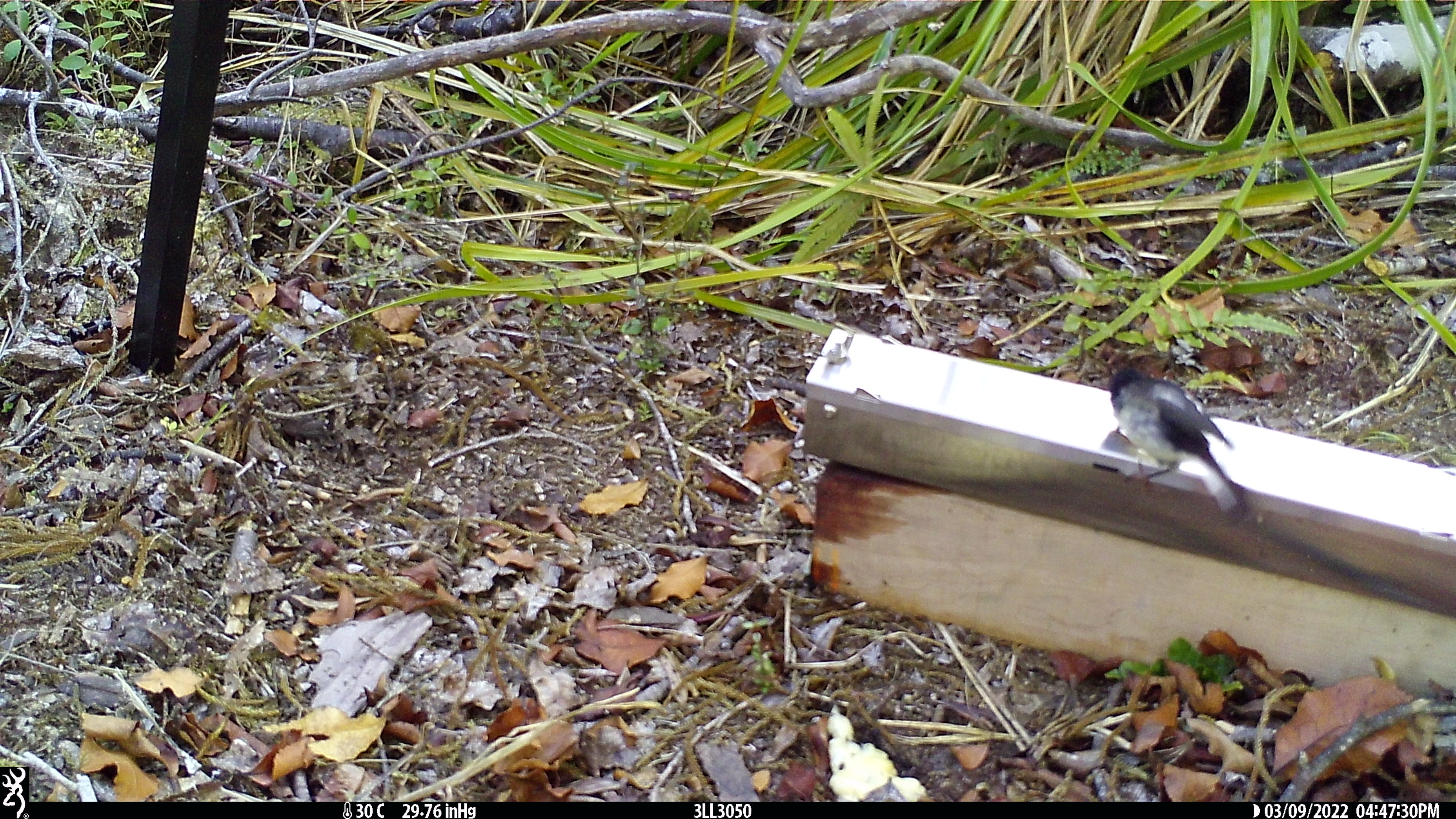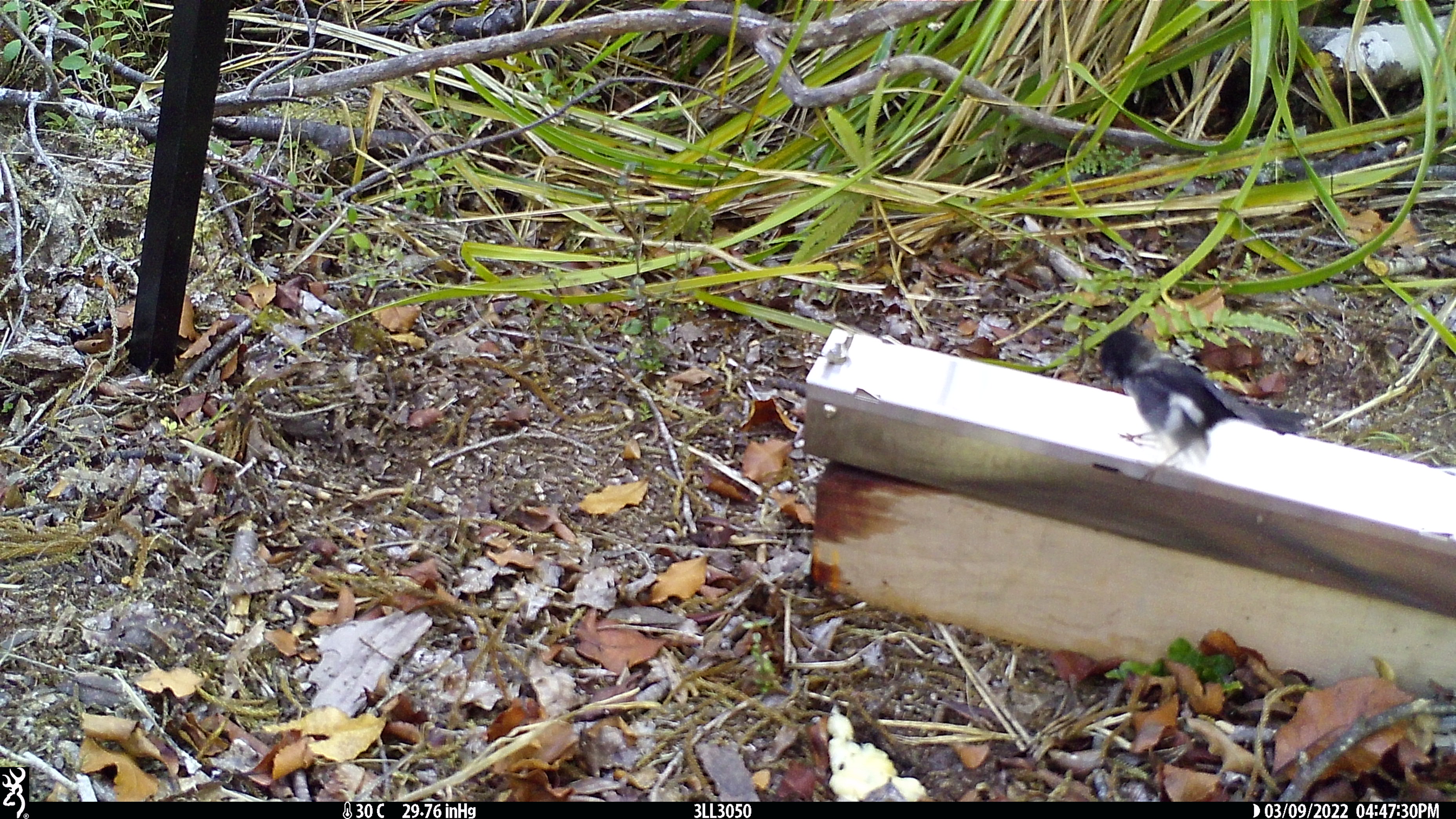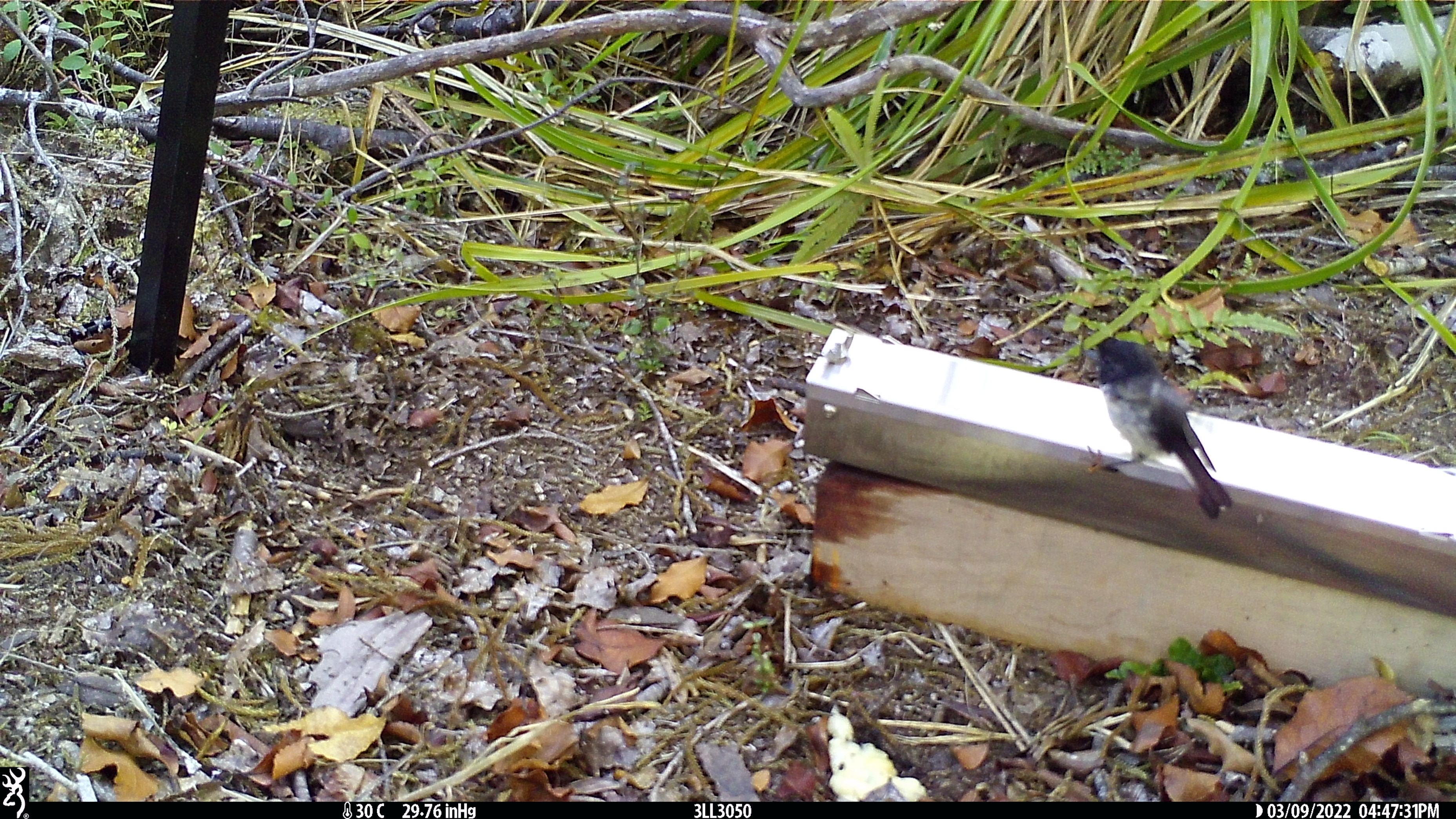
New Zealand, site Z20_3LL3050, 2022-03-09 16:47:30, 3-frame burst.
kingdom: Animalia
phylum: Chordata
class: Aves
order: Passeriformes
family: Petroicidae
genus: Petroica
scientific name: Petroica macrocephala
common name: tomtit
Tomtit (Petroica macrocephala).